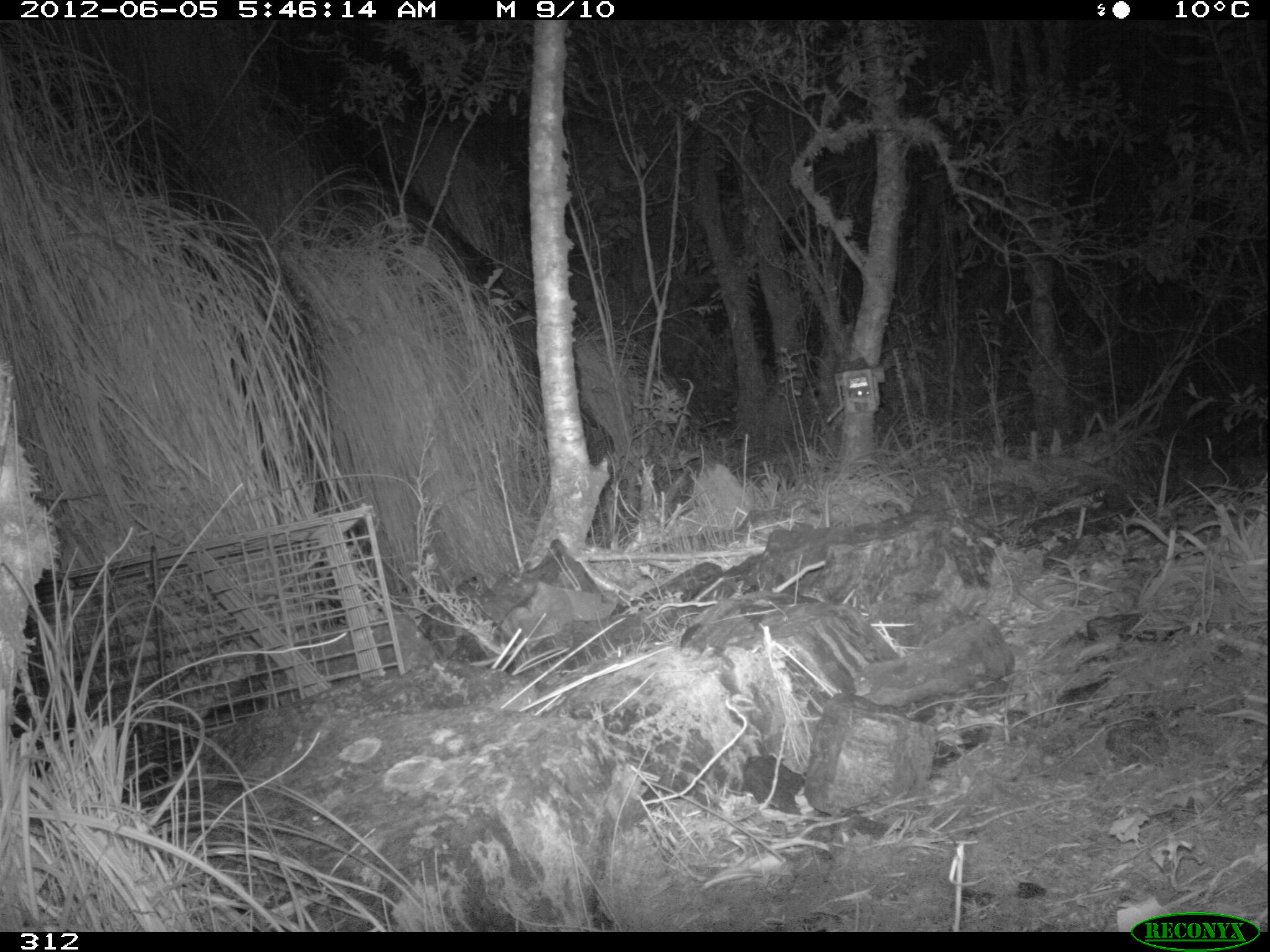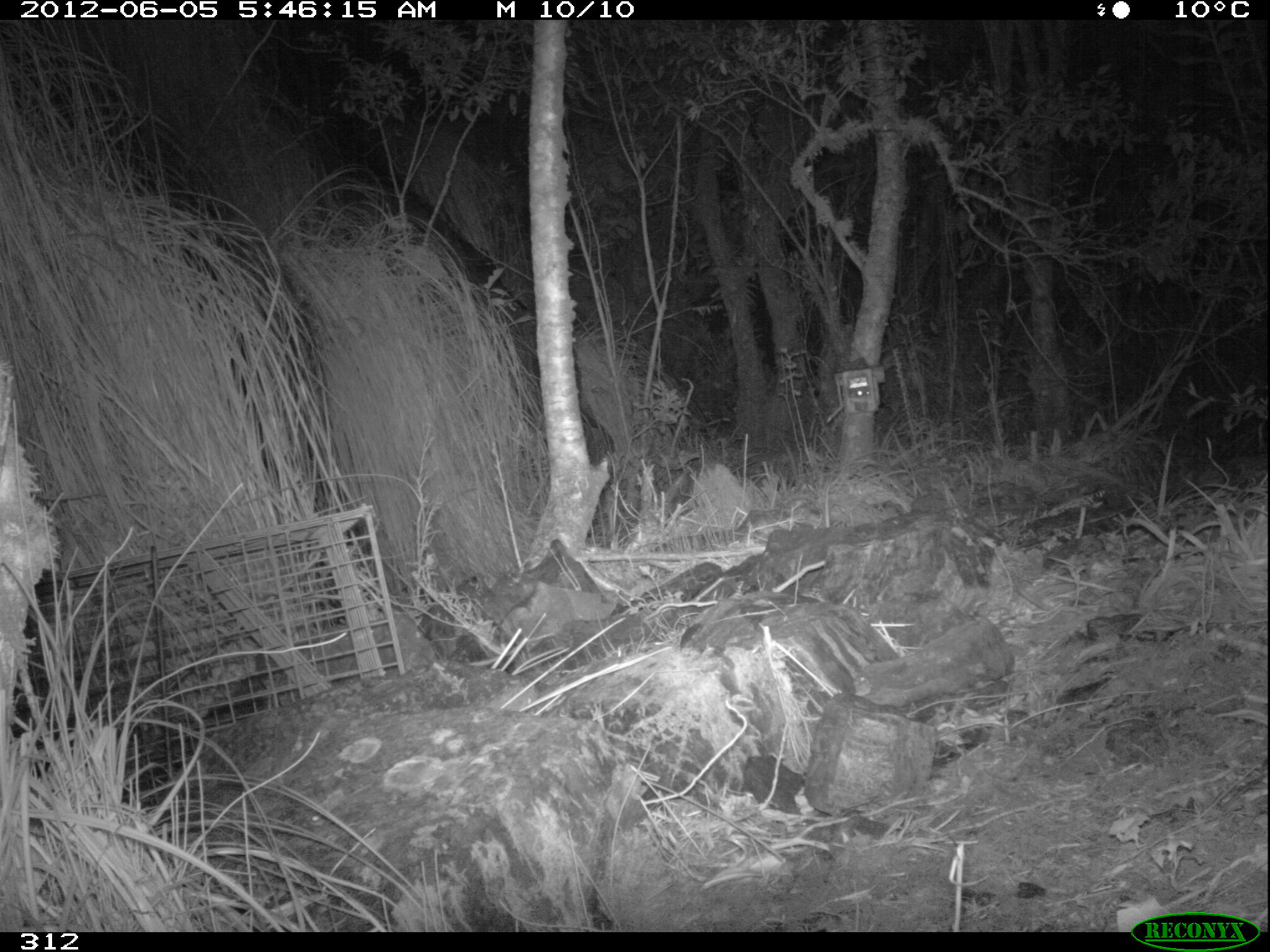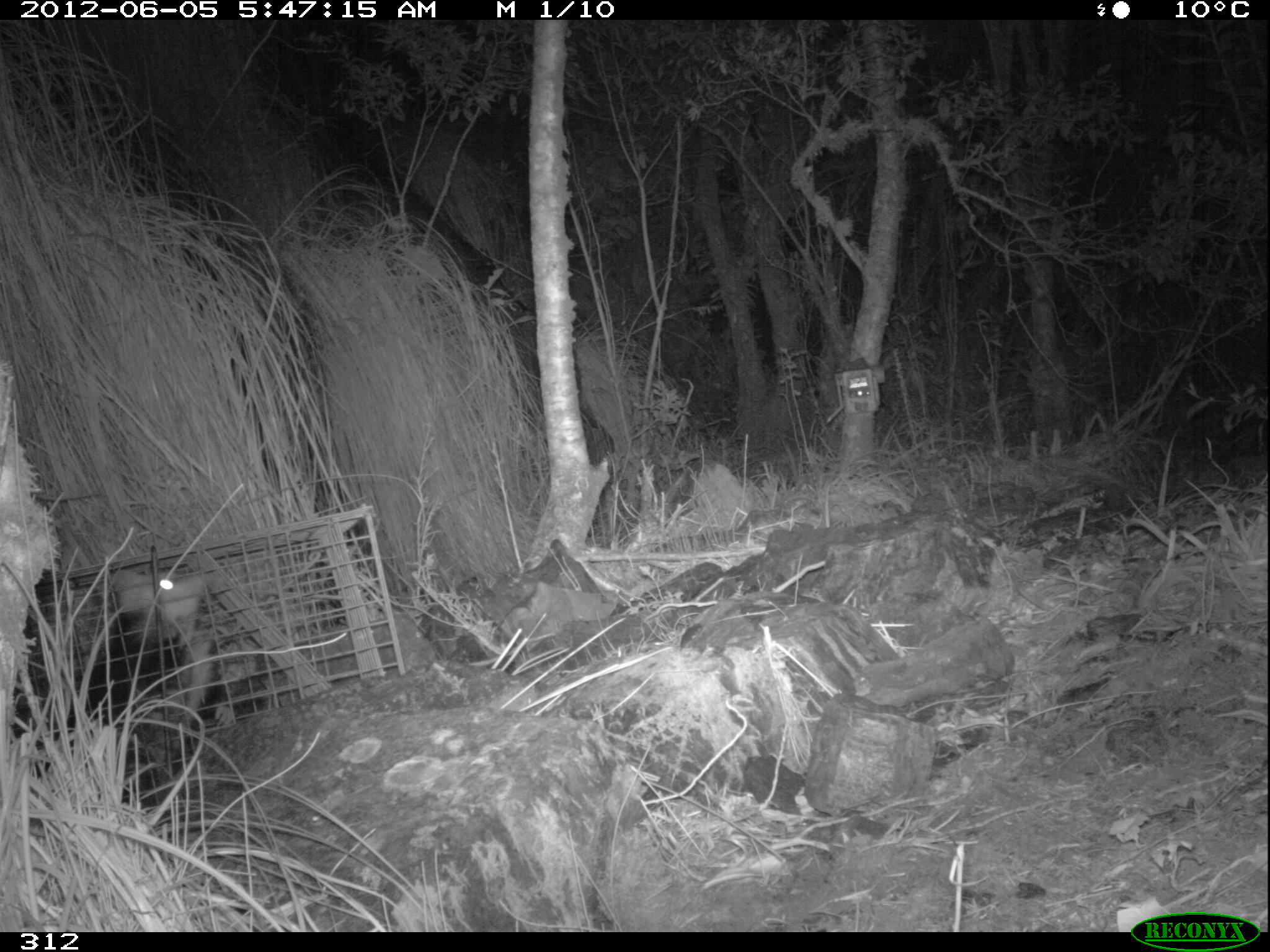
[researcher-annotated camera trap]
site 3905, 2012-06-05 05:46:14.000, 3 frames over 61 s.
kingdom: Animalia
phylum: Chordata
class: Mammalia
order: Didelphimorphia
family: Didelphidae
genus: Didelphis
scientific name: Didelphis pernigra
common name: andean white-eared opossum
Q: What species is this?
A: Didelphis pernigra (andean white-eared opossum).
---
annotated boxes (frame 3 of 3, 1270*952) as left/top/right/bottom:
didelphis pernigra: 104/564/215/732